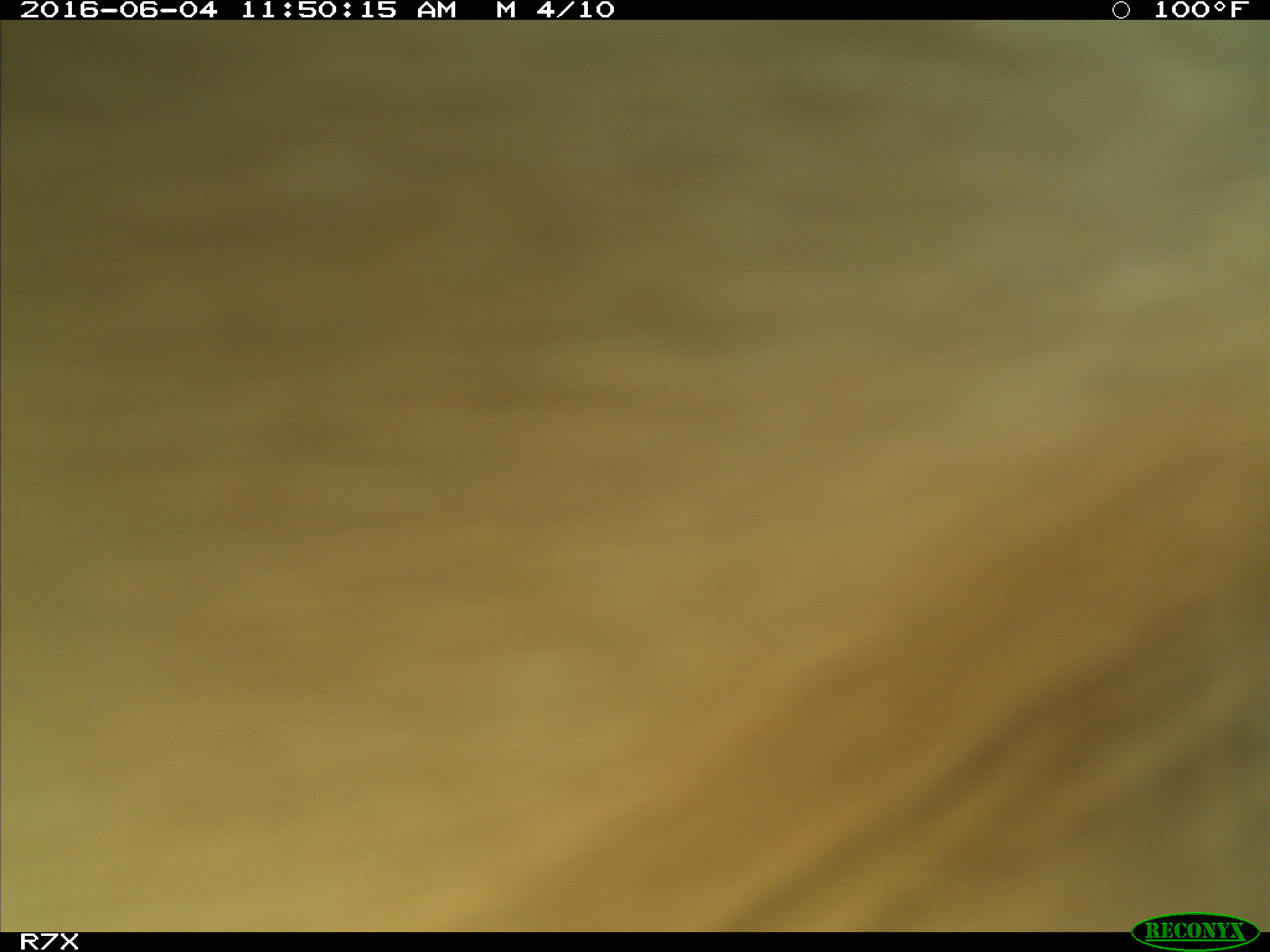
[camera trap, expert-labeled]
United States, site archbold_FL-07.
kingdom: Animalia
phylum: Chordata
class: Mammalia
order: Artiodactyla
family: Bovidae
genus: Bos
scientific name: Bos taurus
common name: domestic cow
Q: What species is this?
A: Bos taurus (domestic cow).